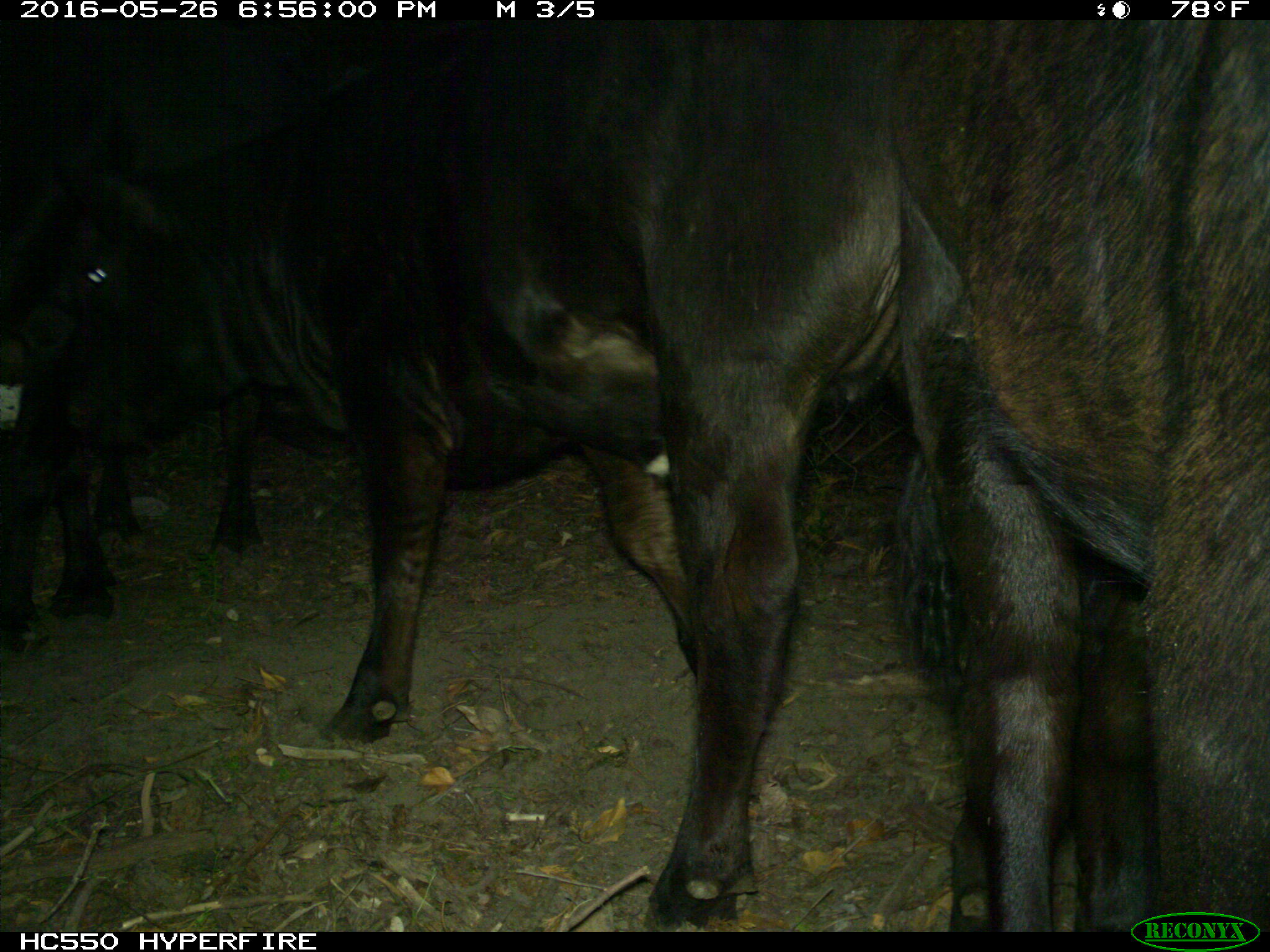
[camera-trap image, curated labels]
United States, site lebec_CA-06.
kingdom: Animalia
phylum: Chordata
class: Mammalia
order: Artiodactyla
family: Bovidae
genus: Bos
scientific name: Bos taurus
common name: domestic cow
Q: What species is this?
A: Bos taurus (domestic cow).